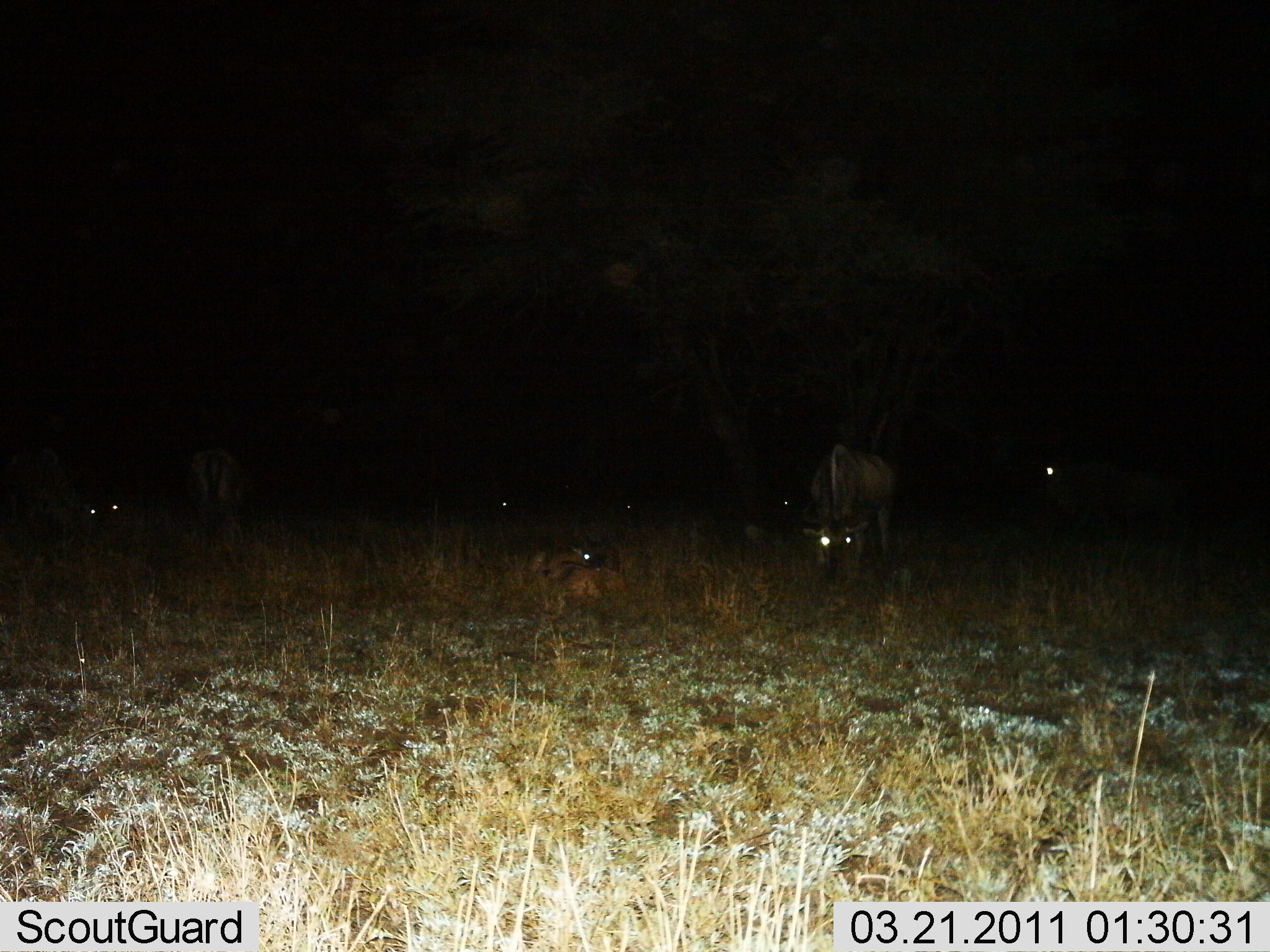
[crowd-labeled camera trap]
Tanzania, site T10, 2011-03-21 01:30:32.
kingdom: Animalia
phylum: Chordata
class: Mammalia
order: Artiodactyla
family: Bovidae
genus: Connochaetes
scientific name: Connochaetes taurinus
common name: blue wildebeest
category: wildebeest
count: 4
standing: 42%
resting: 42%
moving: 0%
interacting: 0%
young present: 8%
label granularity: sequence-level